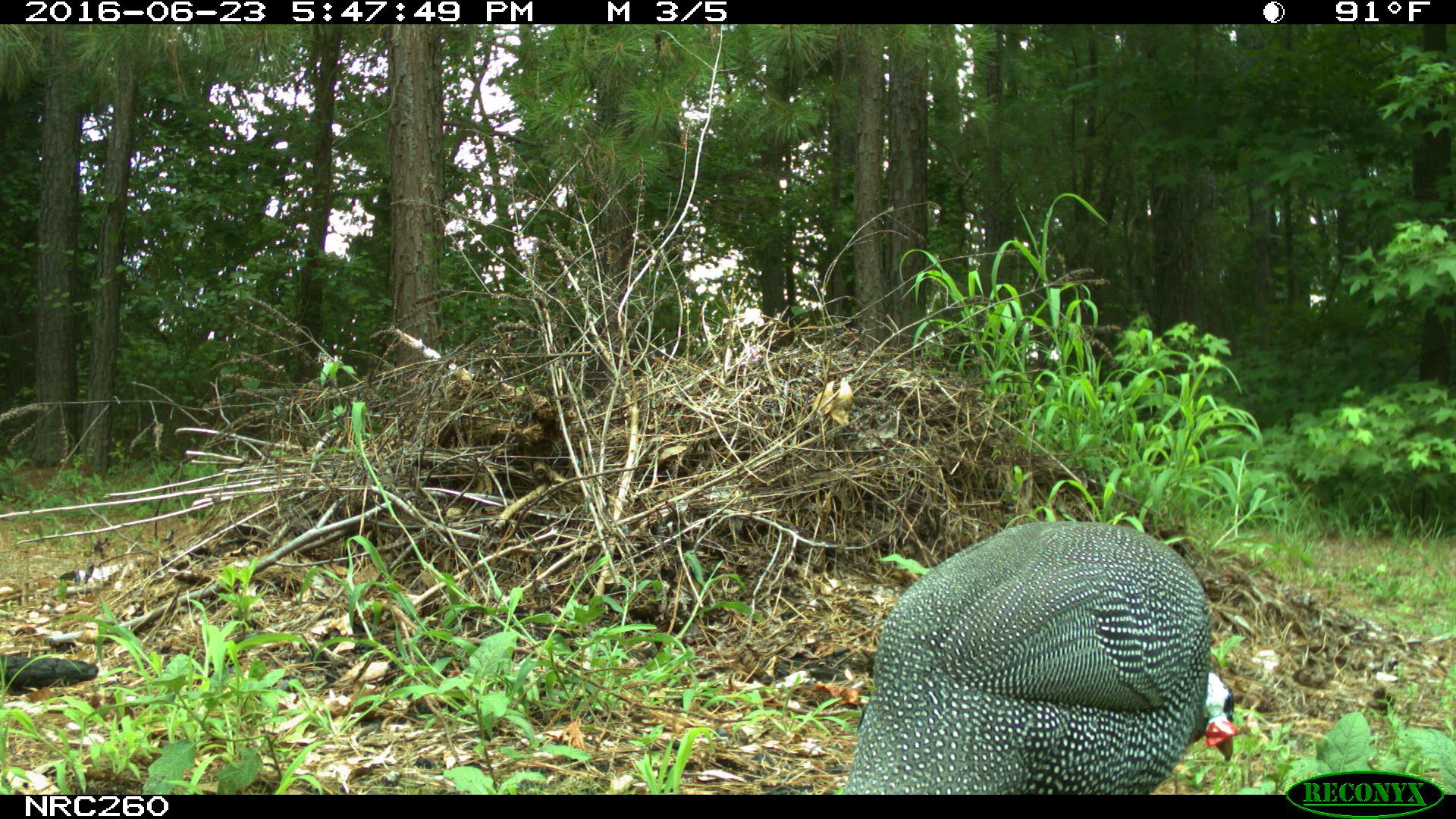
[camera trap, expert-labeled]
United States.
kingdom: Animalia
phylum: Chordata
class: Aves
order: Galliformes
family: Phasianidae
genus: Meleagris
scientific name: Meleagris gallopavo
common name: wild turkey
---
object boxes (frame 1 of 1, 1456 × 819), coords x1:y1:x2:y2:
Wild Turkey: 823:499:1243:797